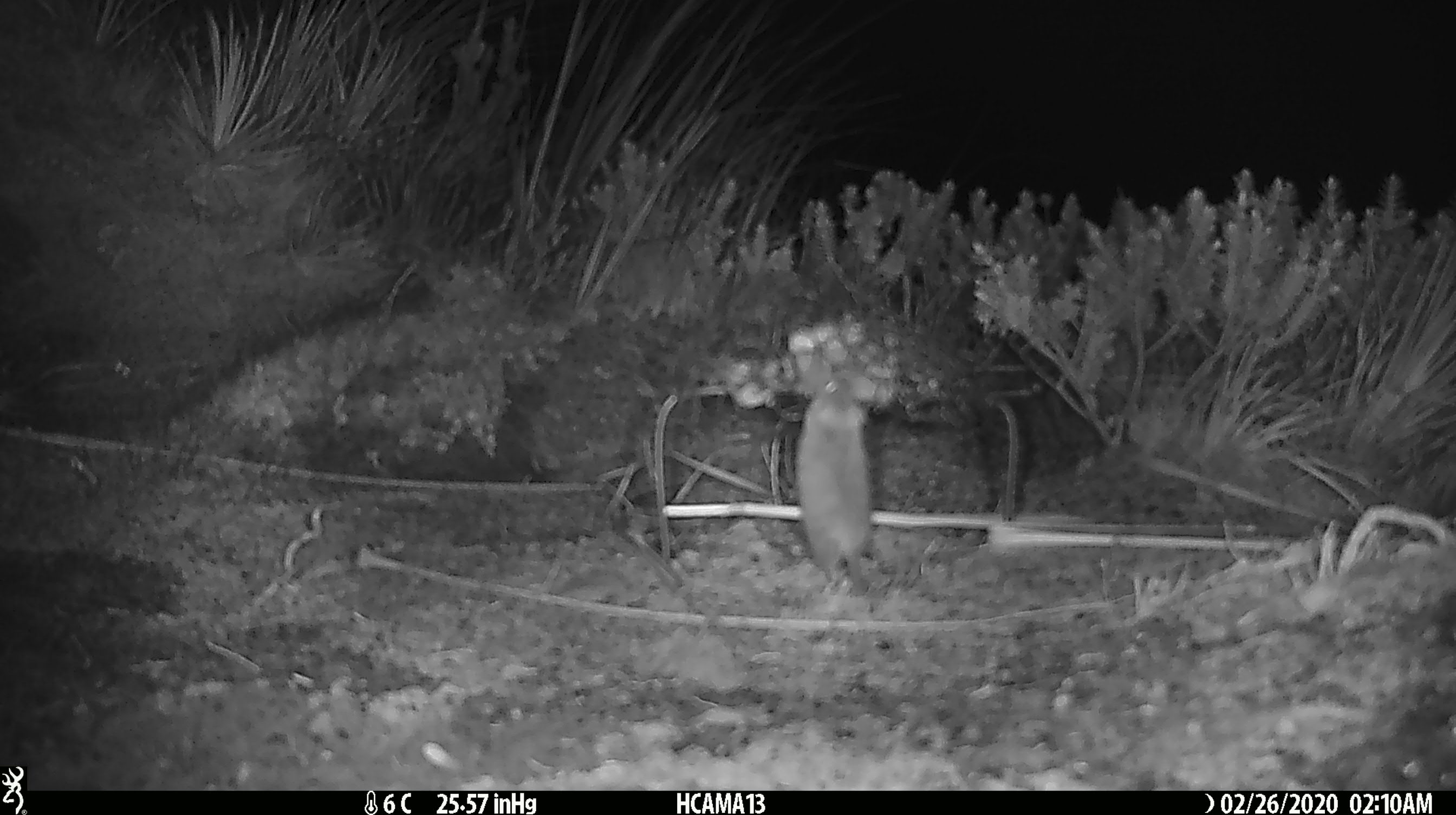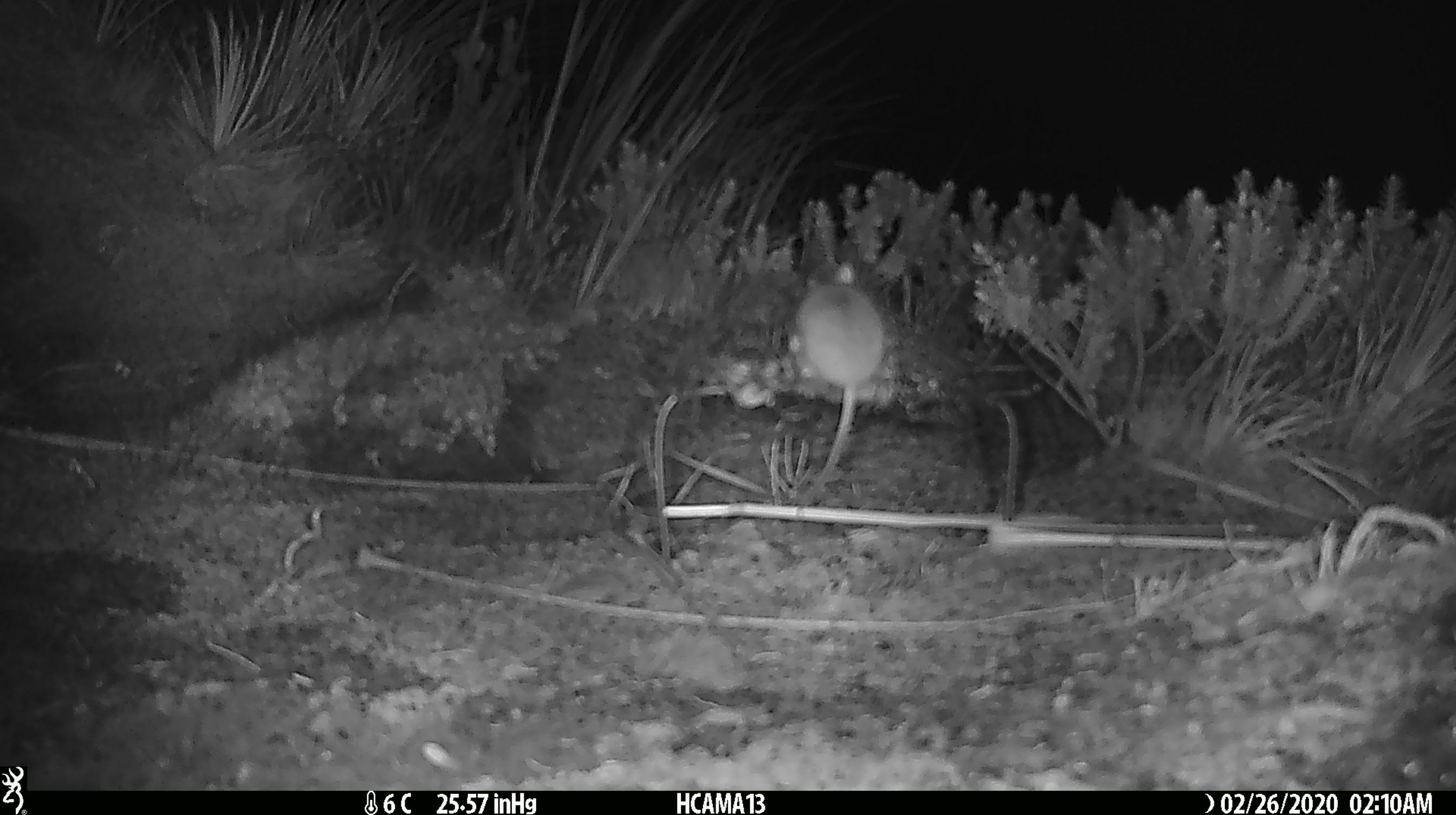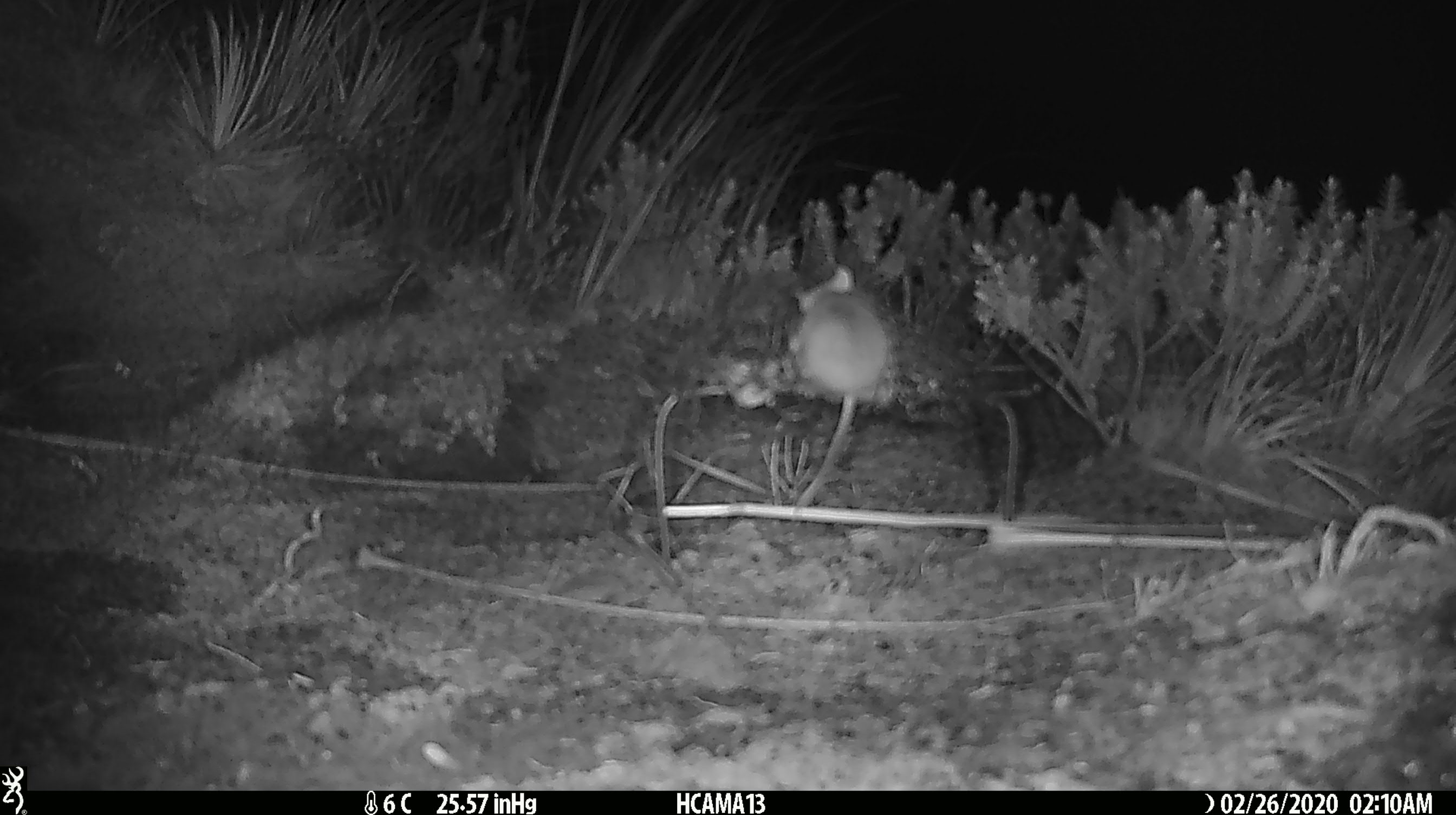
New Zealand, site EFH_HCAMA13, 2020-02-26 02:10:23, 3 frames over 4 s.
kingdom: Animalia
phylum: Chordata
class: Mammalia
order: Rodentia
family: Muridae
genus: Mus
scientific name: Mus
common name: mouse